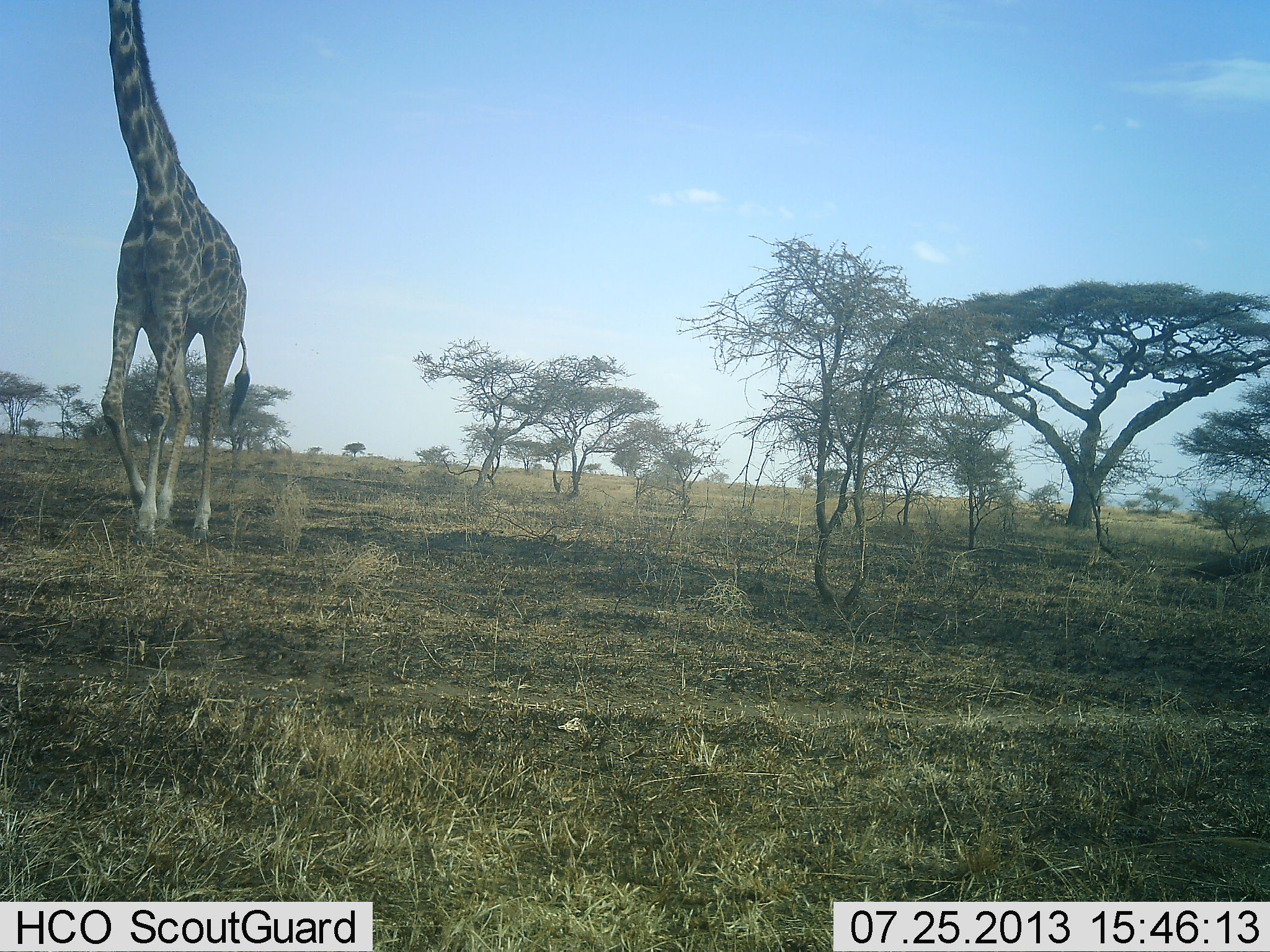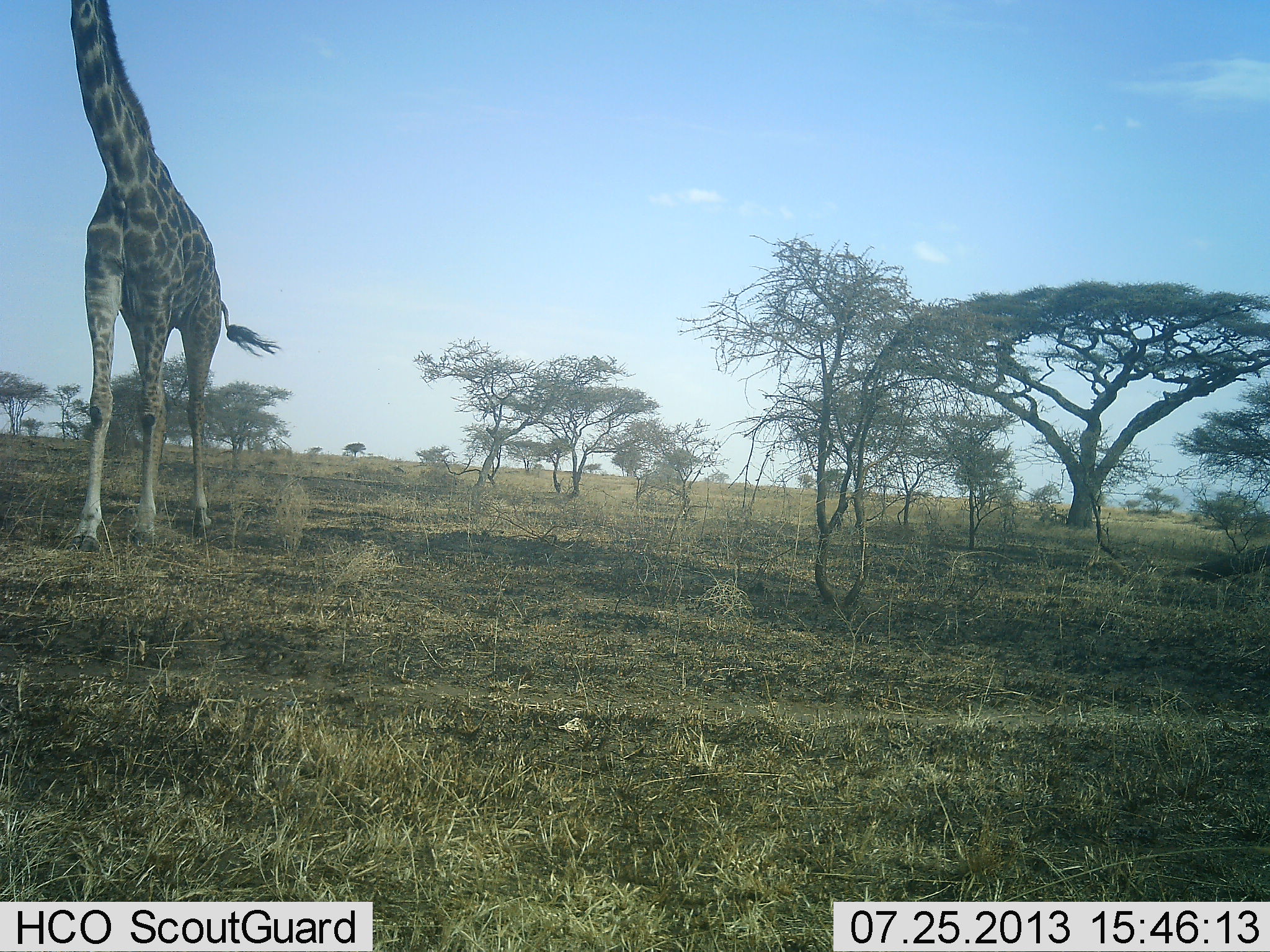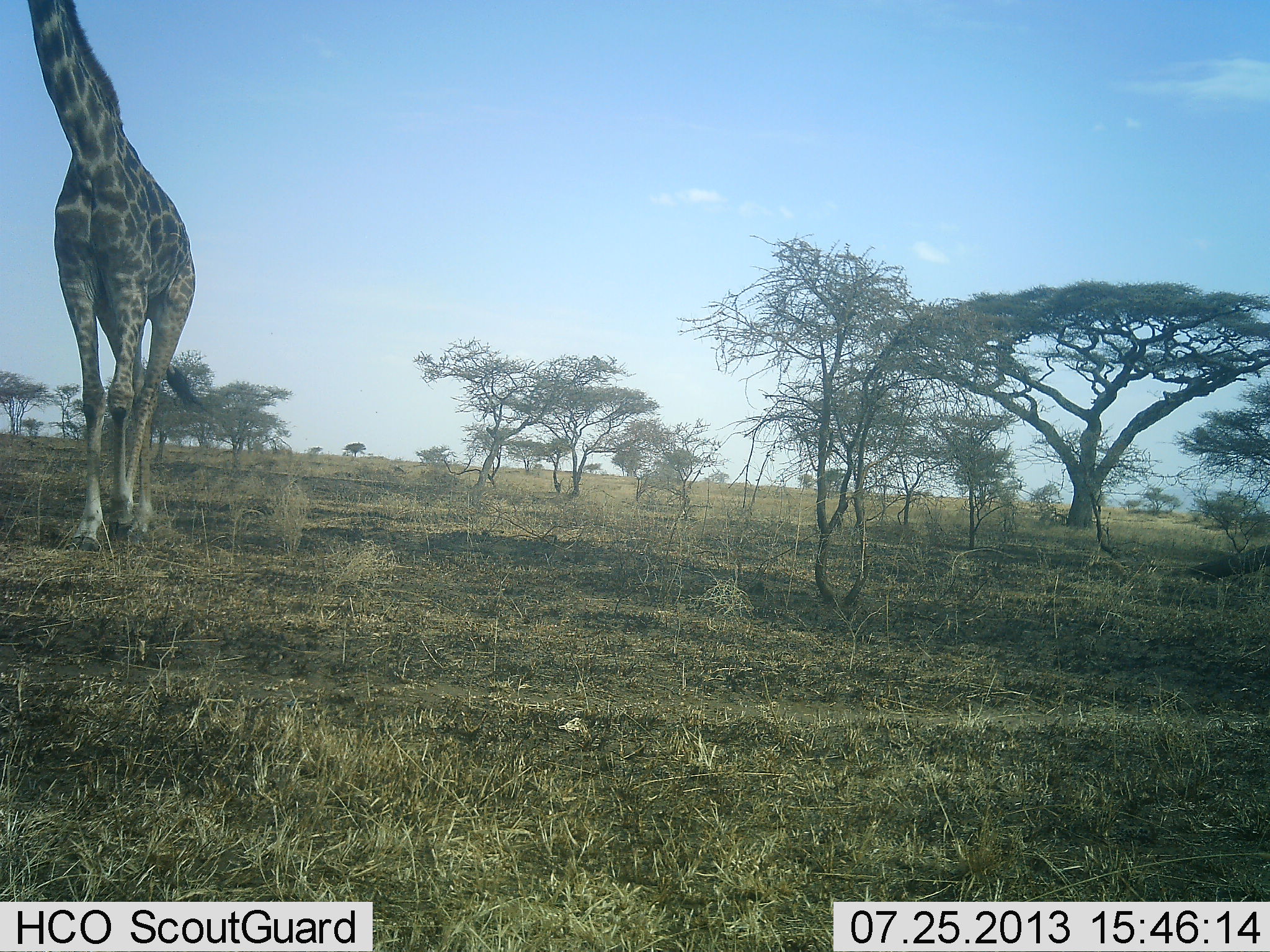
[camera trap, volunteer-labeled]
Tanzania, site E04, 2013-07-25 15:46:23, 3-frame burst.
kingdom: Animalia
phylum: Chordata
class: Mammalia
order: Artiodactyla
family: Giraffidae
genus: Giraffa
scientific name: Giraffa camelopardalis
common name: giraffe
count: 1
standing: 0%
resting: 0%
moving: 100%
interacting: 0%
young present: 0%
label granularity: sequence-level